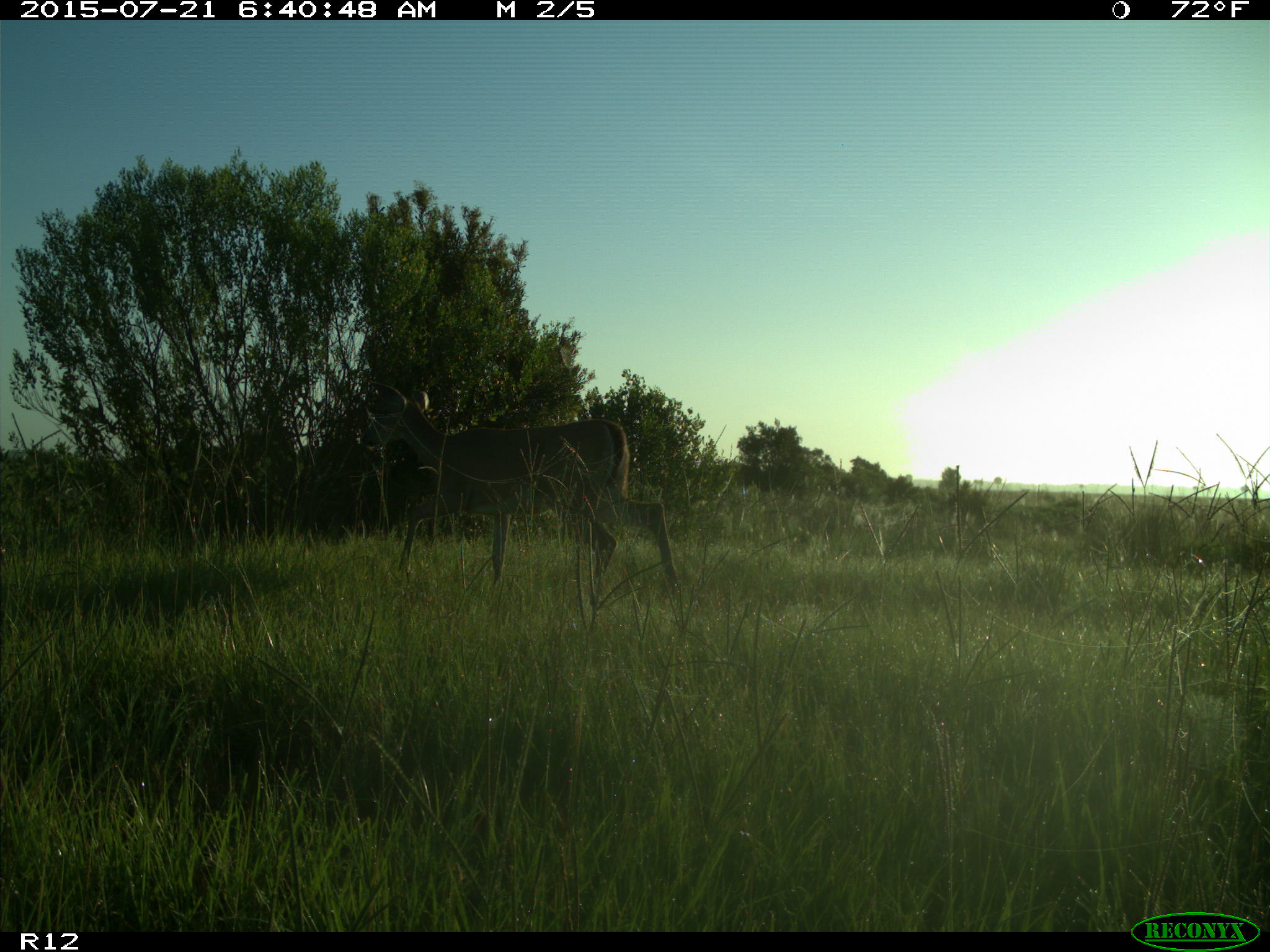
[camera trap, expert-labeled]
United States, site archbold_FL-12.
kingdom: Animalia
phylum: Chordata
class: Mammalia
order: Artiodactyla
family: Cervidae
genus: Odocoileus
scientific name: Odocoileus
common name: deer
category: unidentified deer